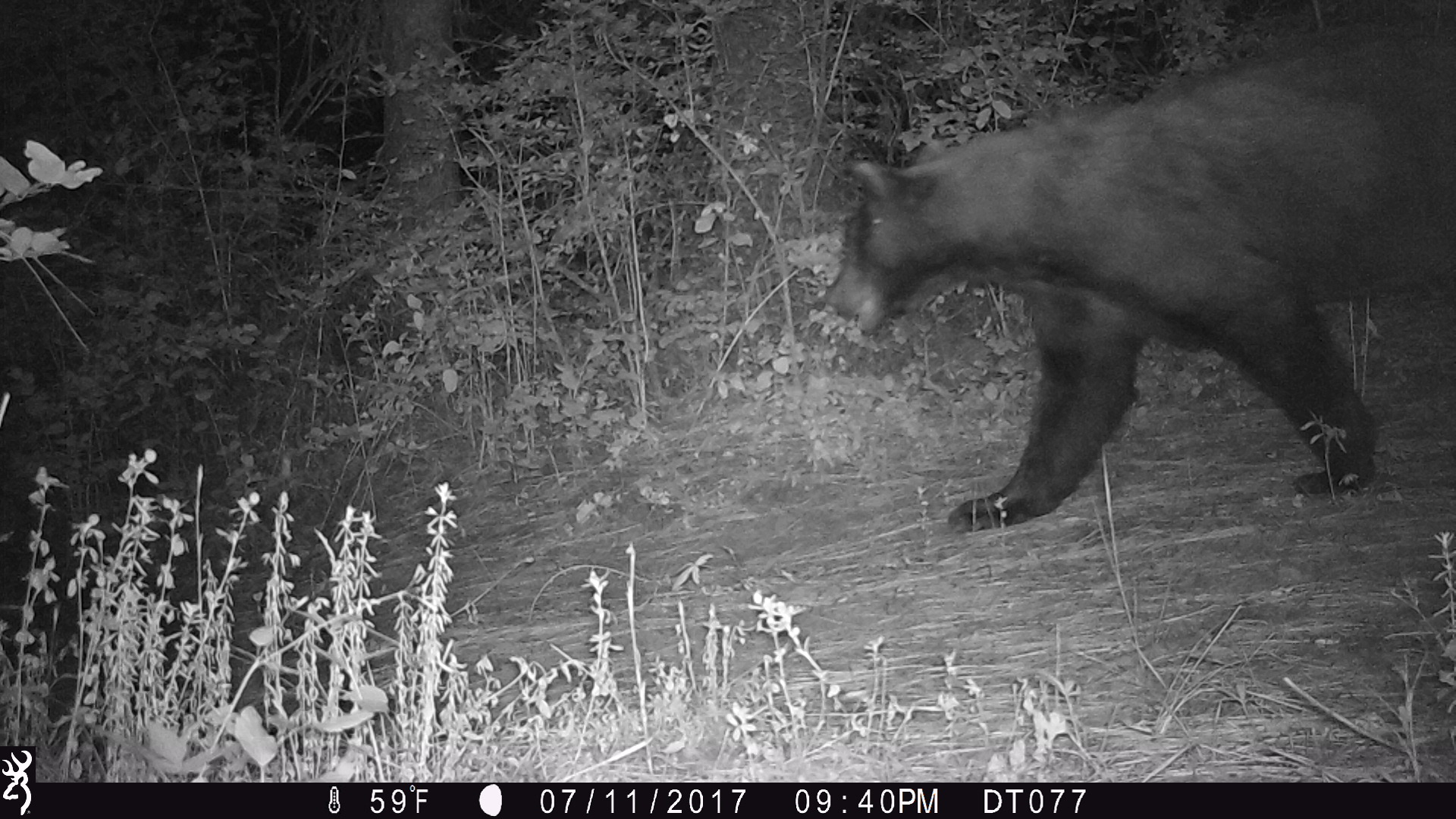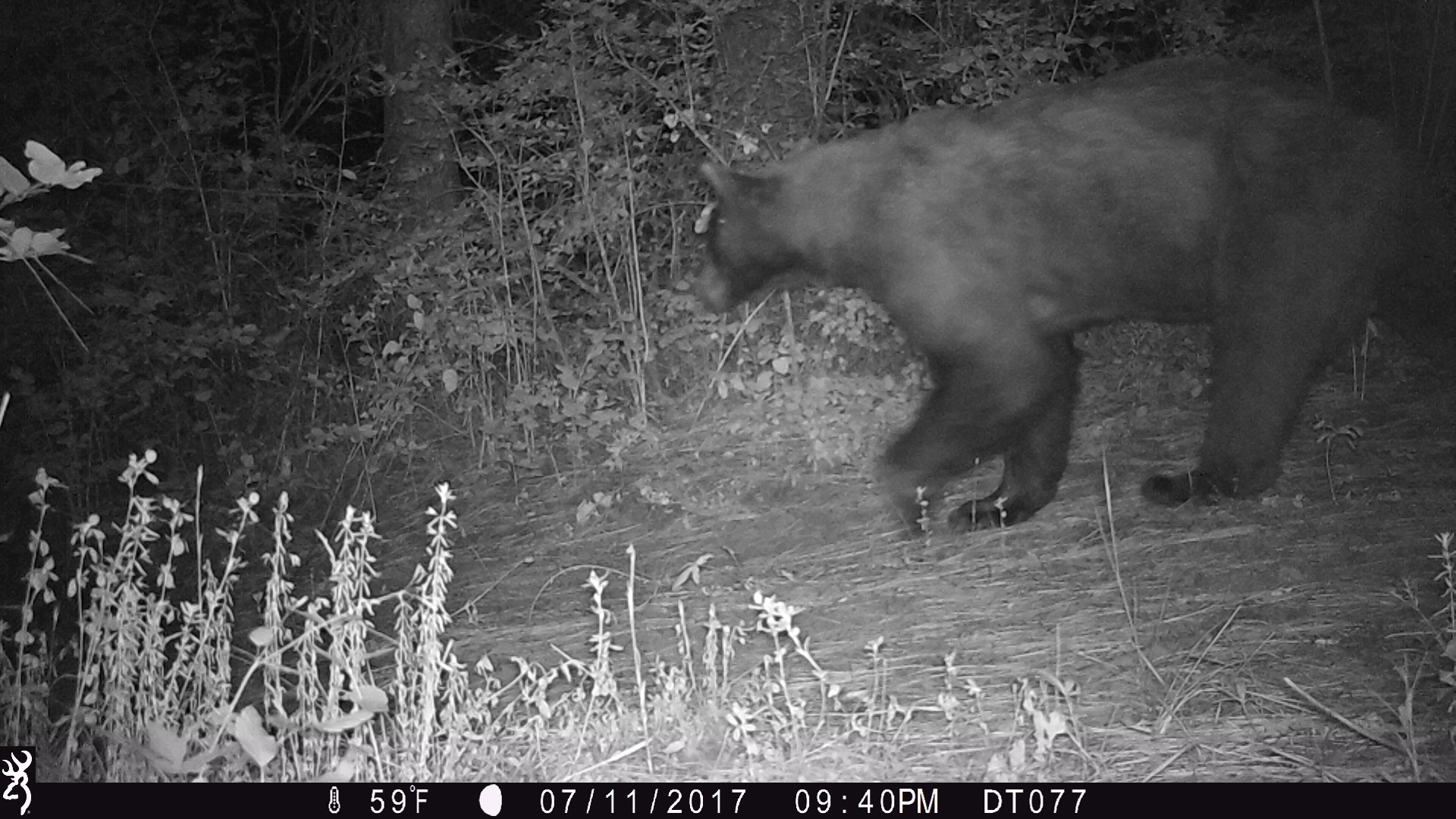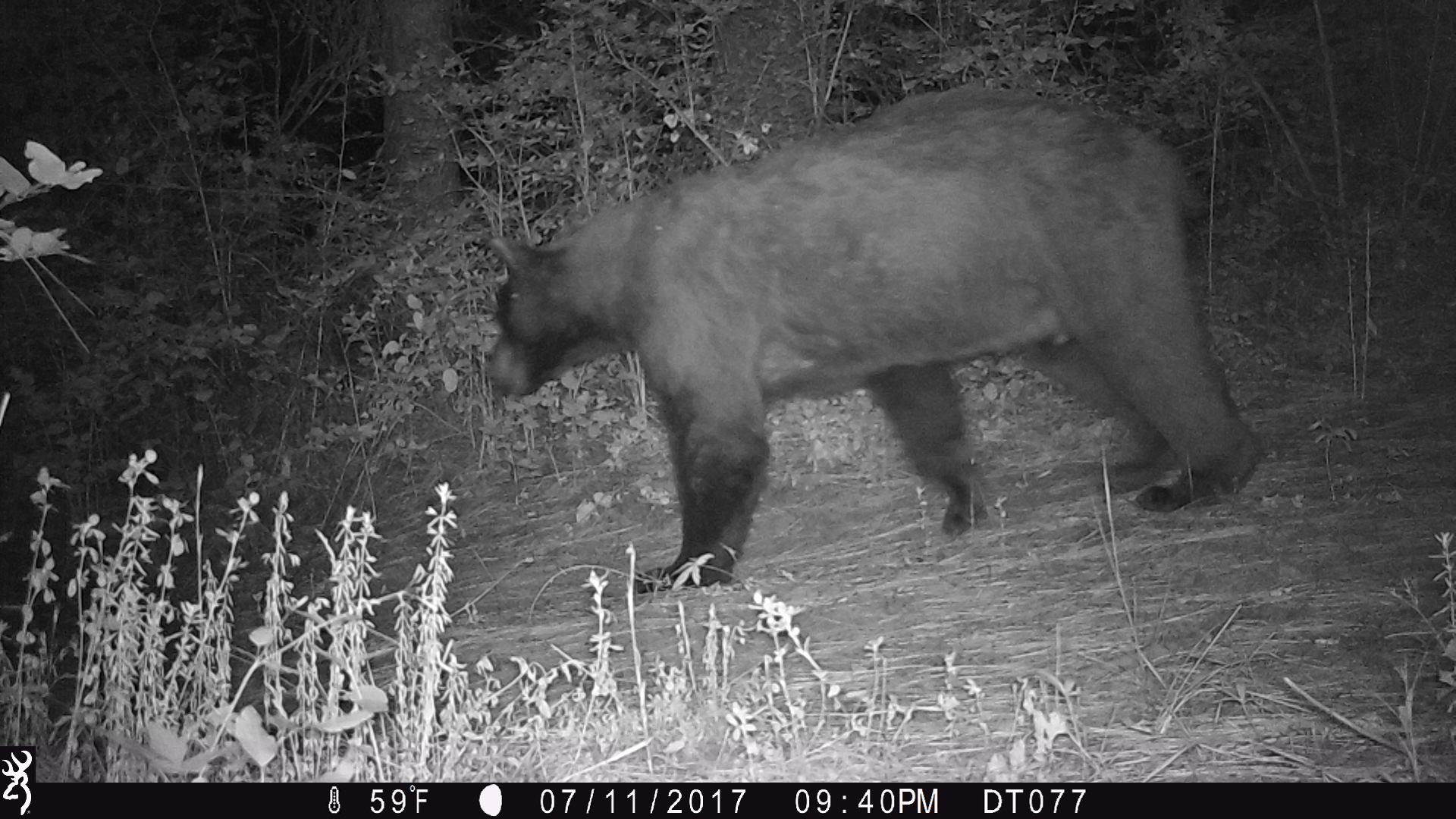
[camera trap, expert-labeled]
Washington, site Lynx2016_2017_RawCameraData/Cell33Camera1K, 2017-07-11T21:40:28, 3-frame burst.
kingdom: Animalia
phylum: Chordata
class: Mammalia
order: Carnivora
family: Ursidae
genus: Ursus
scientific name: Ursus americanus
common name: american black bear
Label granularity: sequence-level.